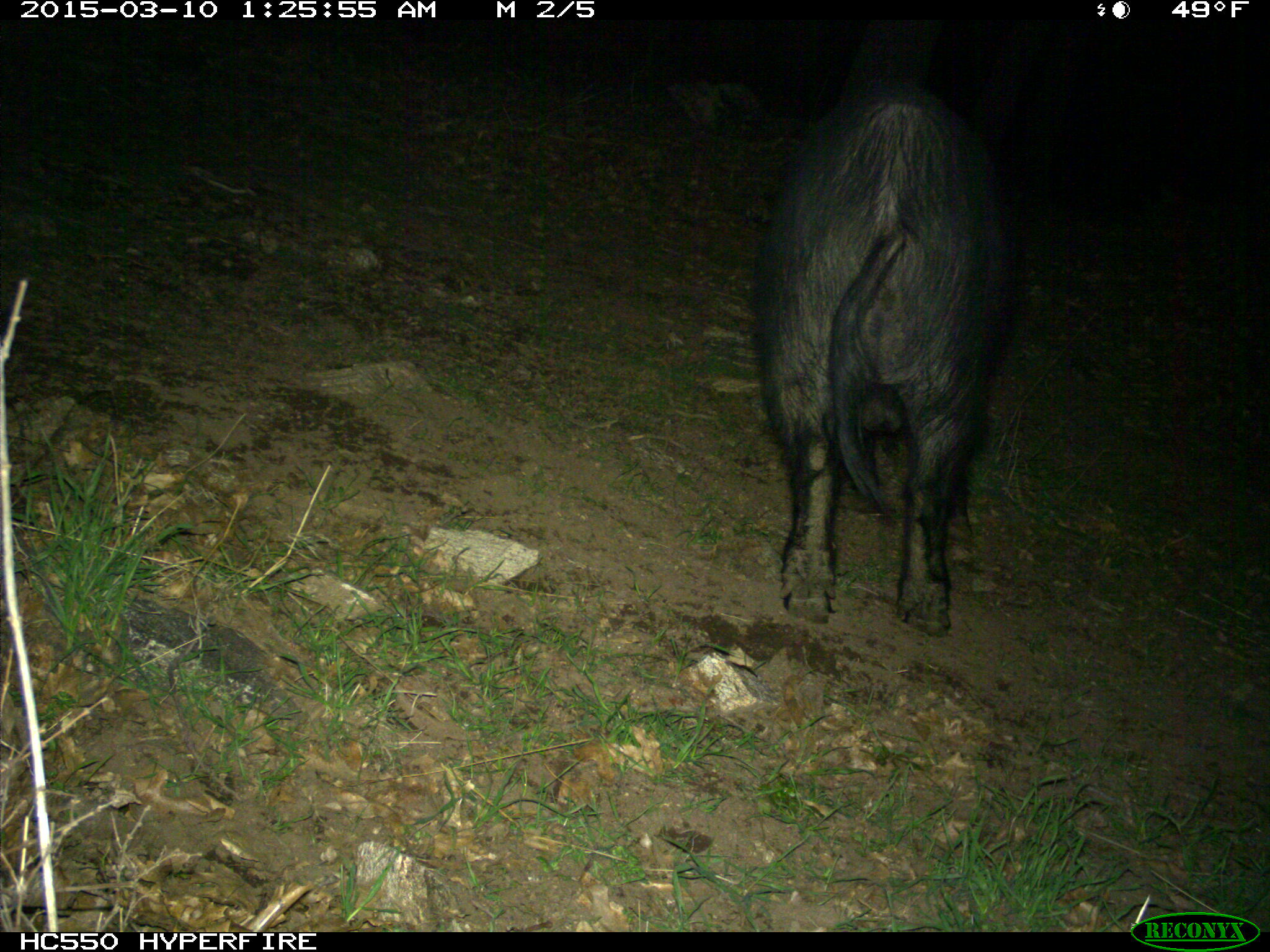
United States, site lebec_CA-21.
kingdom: Animalia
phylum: Chordata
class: Mammalia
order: Artiodactyla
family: Suidae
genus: Sus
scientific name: Sus scrofa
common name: wild boar